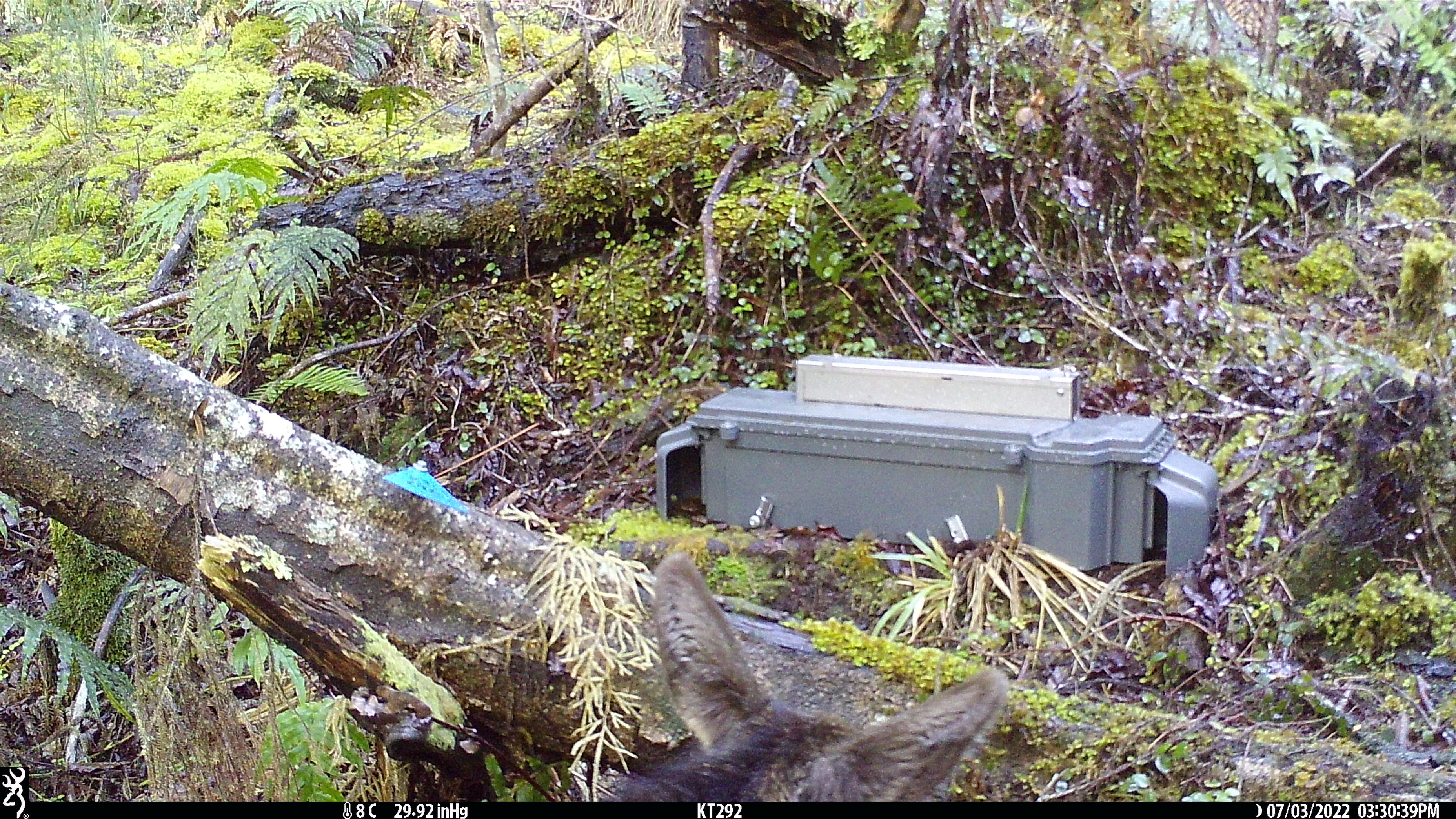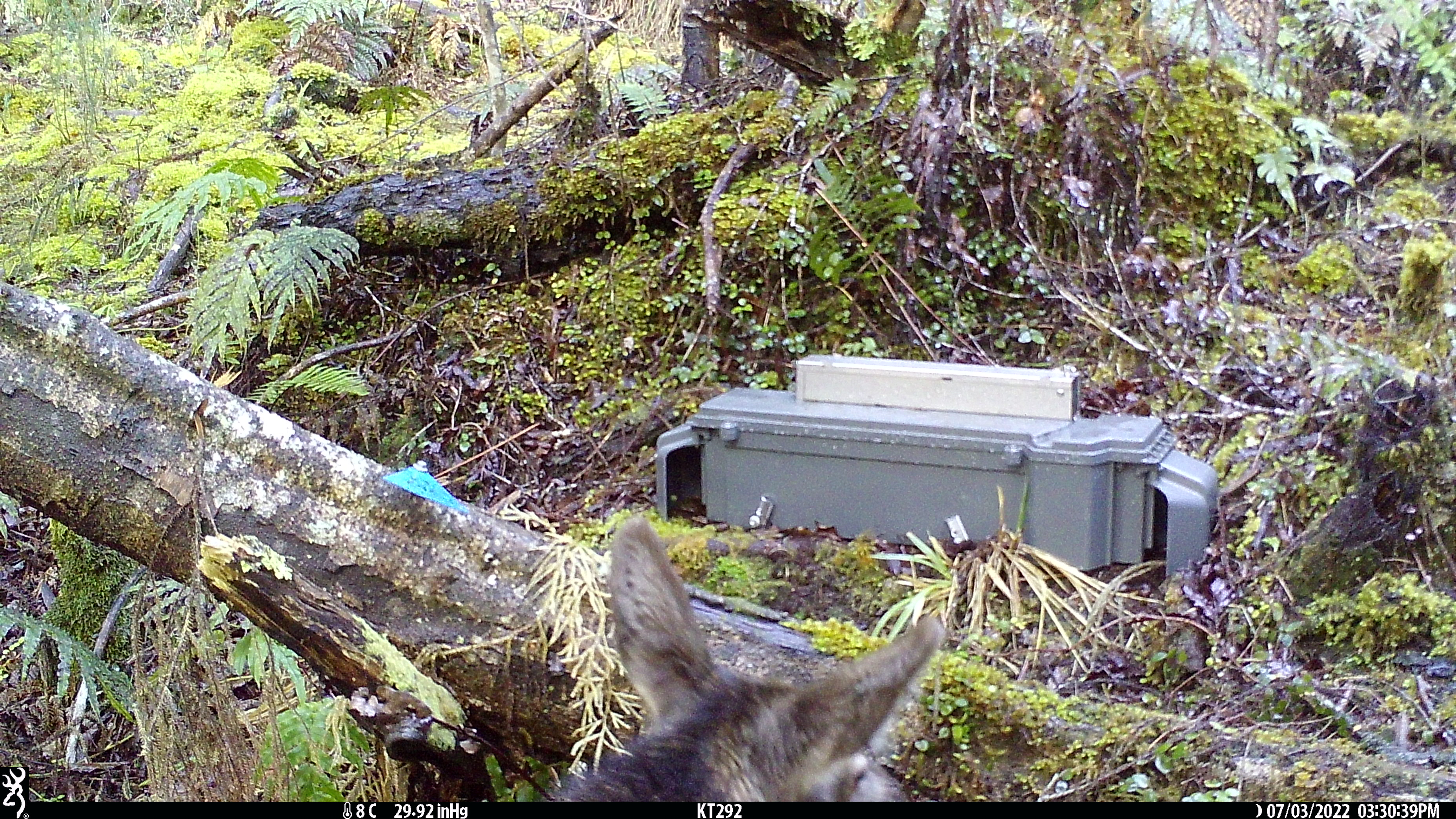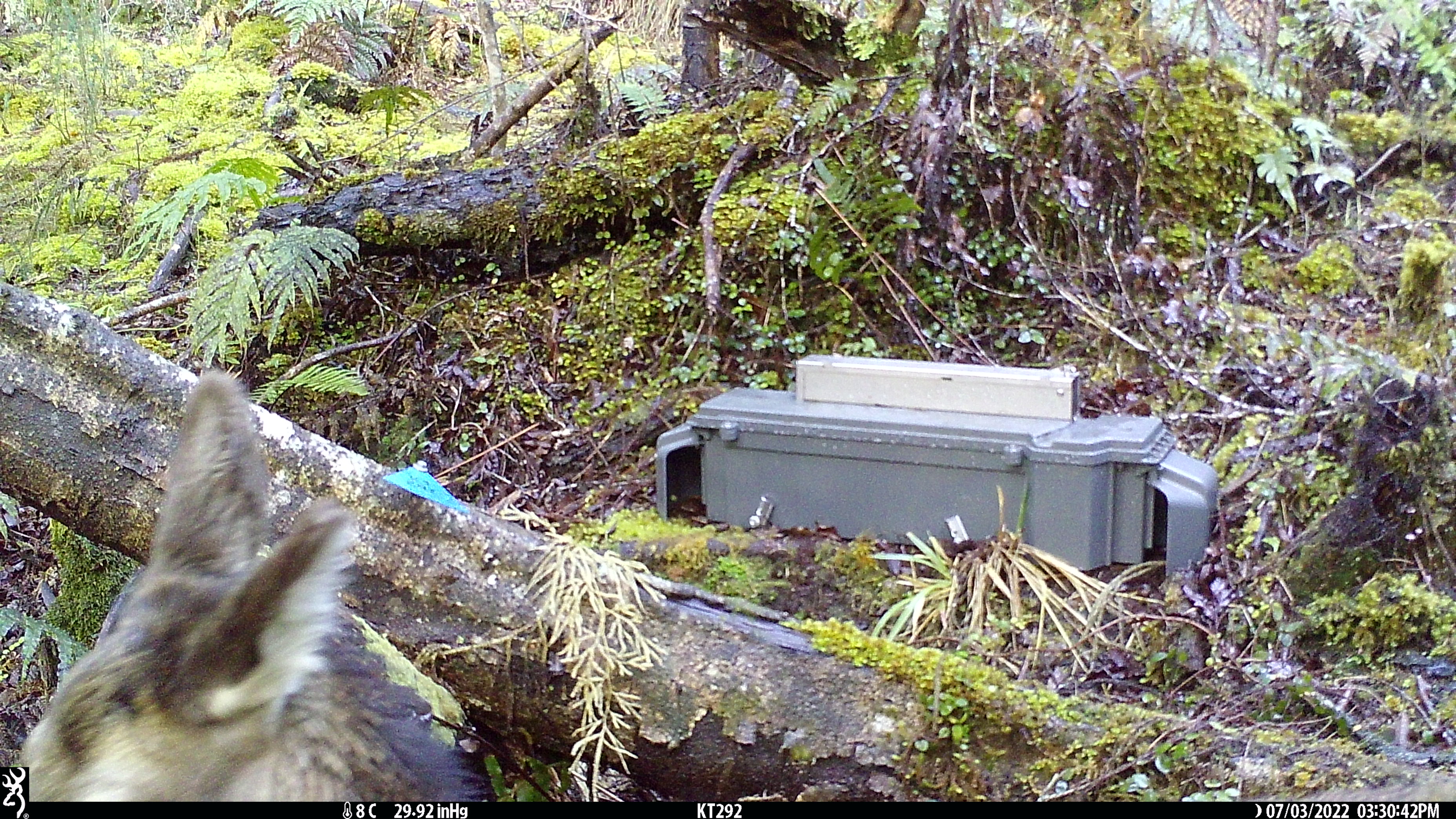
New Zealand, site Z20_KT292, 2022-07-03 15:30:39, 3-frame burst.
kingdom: Animalia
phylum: Chordata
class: Mammalia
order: Artiodactyla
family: Cervidae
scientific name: Cervidae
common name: deer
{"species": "deer (Cervidae)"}